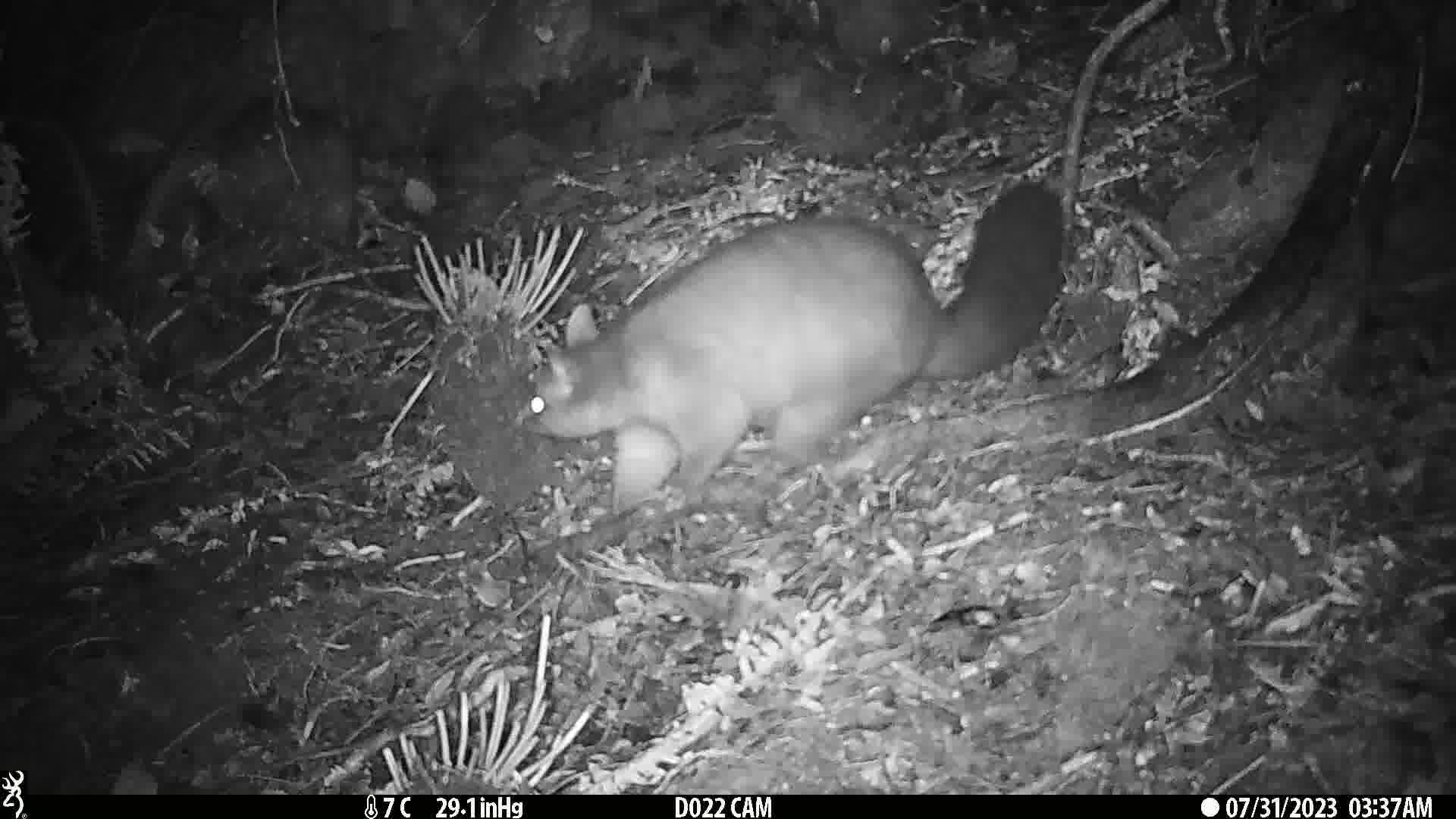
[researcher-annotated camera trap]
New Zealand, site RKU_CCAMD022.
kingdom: Animalia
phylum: Chordata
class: Mammalia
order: Diprotodontia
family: Phalangeridae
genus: Trichosurus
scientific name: Trichosurus vulpecula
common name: common brushtail possum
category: possum